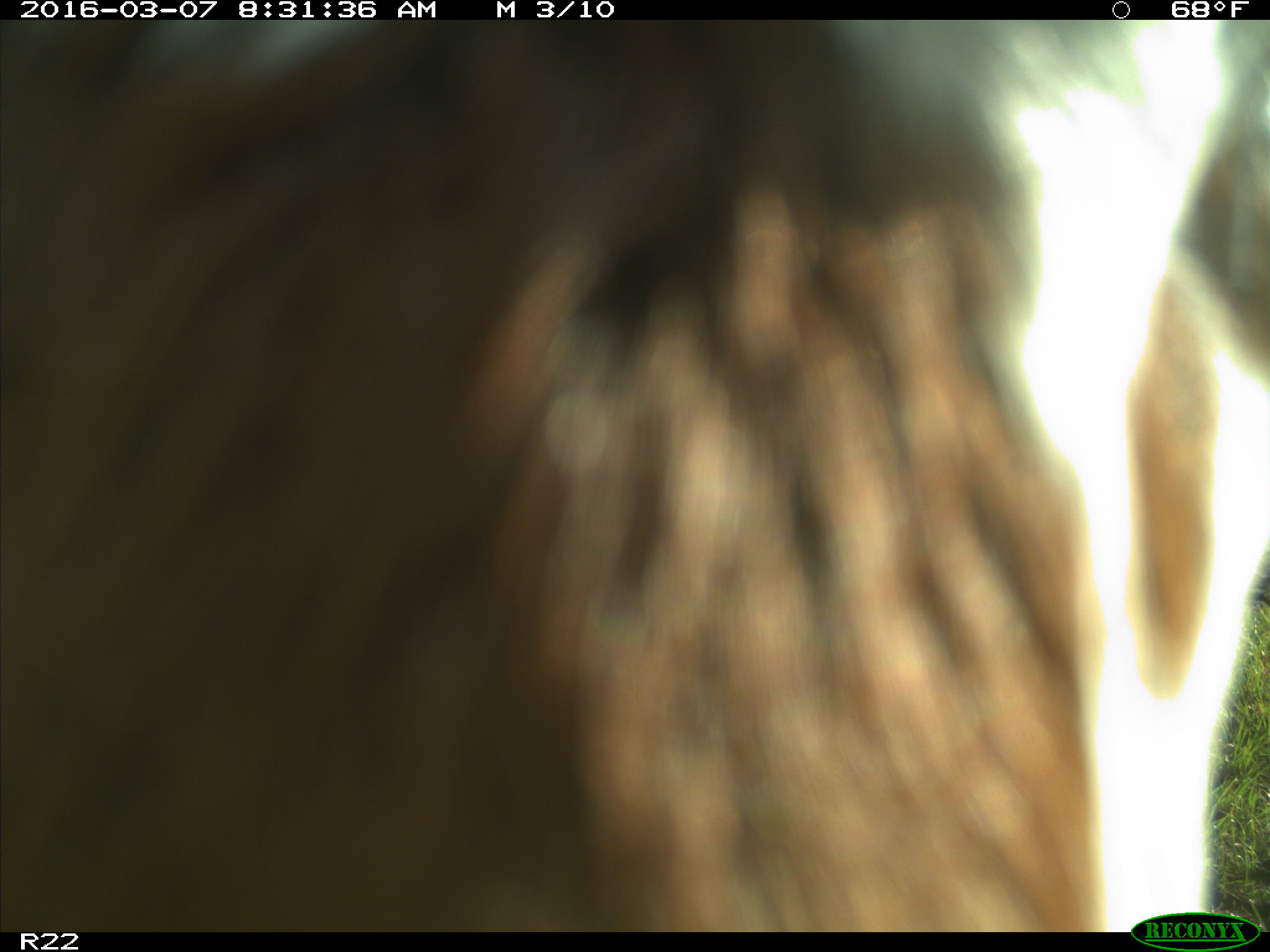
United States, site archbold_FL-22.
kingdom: Animalia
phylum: Chordata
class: Mammalia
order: Artiodactyla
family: Bovidae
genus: Bos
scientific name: Bos taurus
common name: domestic cow